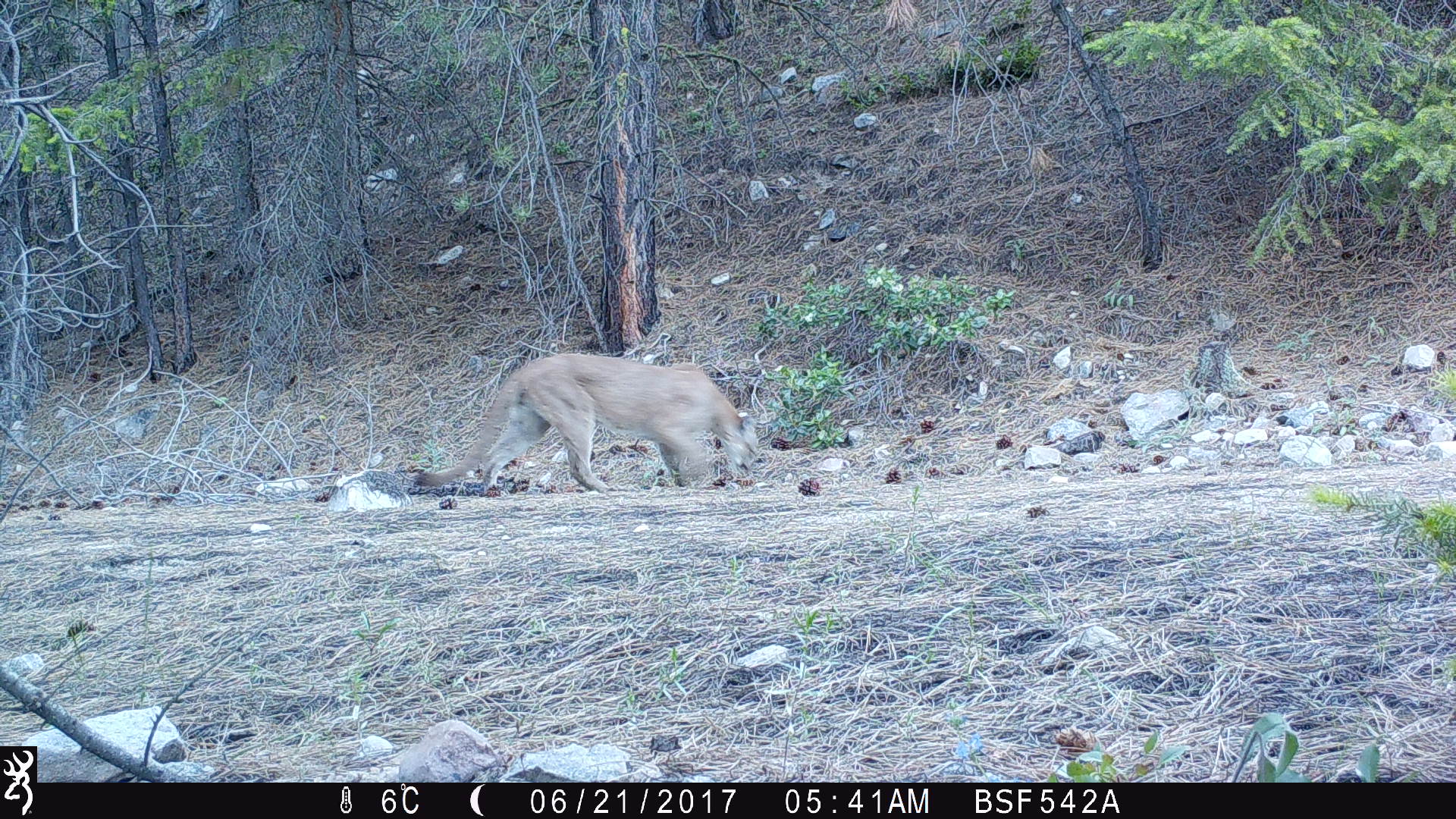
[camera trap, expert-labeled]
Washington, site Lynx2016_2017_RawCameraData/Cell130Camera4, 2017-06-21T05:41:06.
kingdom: Animalia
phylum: Chordata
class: Mammalia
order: Carnivora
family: Felidae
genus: Puma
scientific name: Puma concolor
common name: mountain lion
Puma concolor (mountain lion). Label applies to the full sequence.